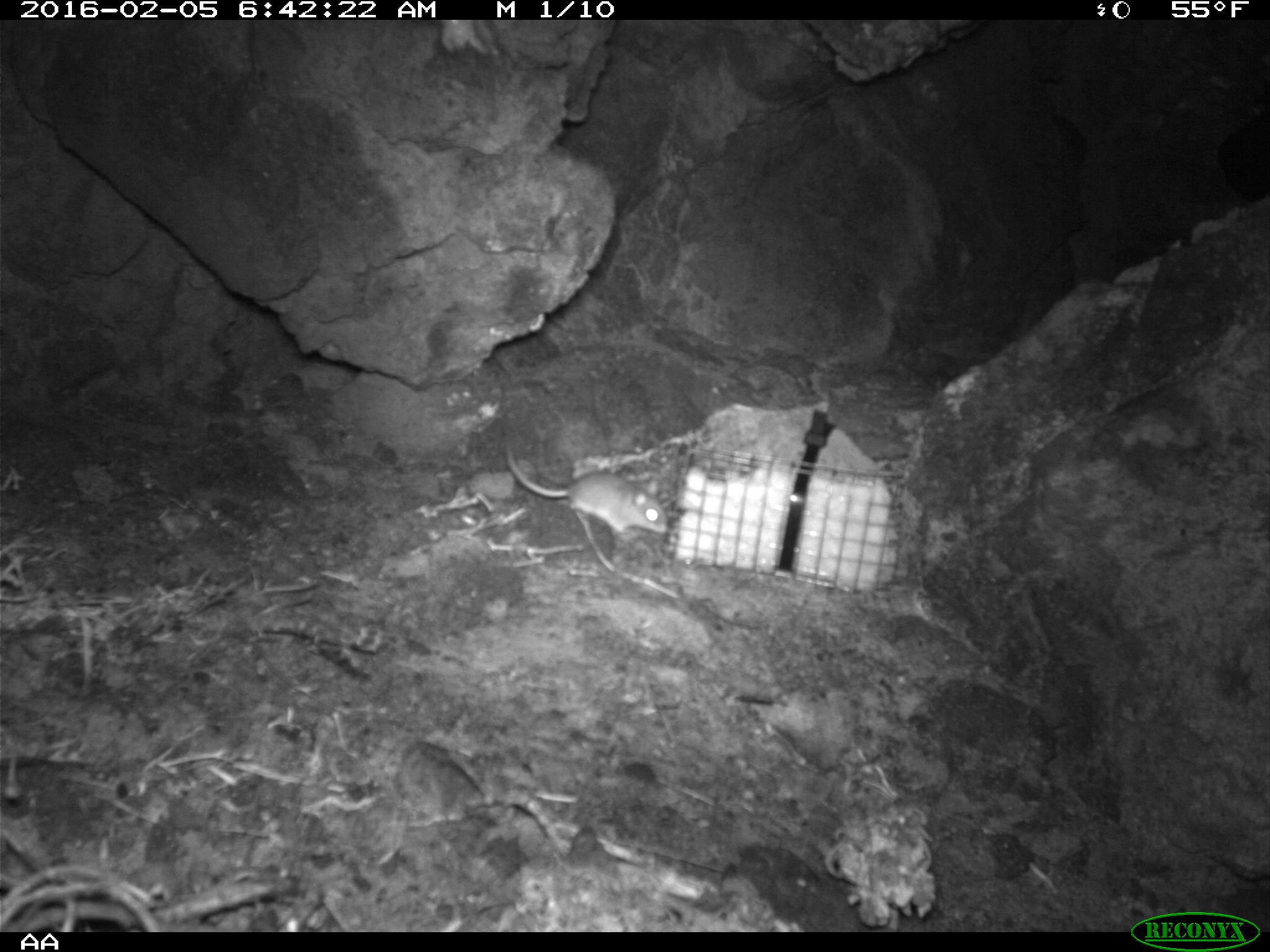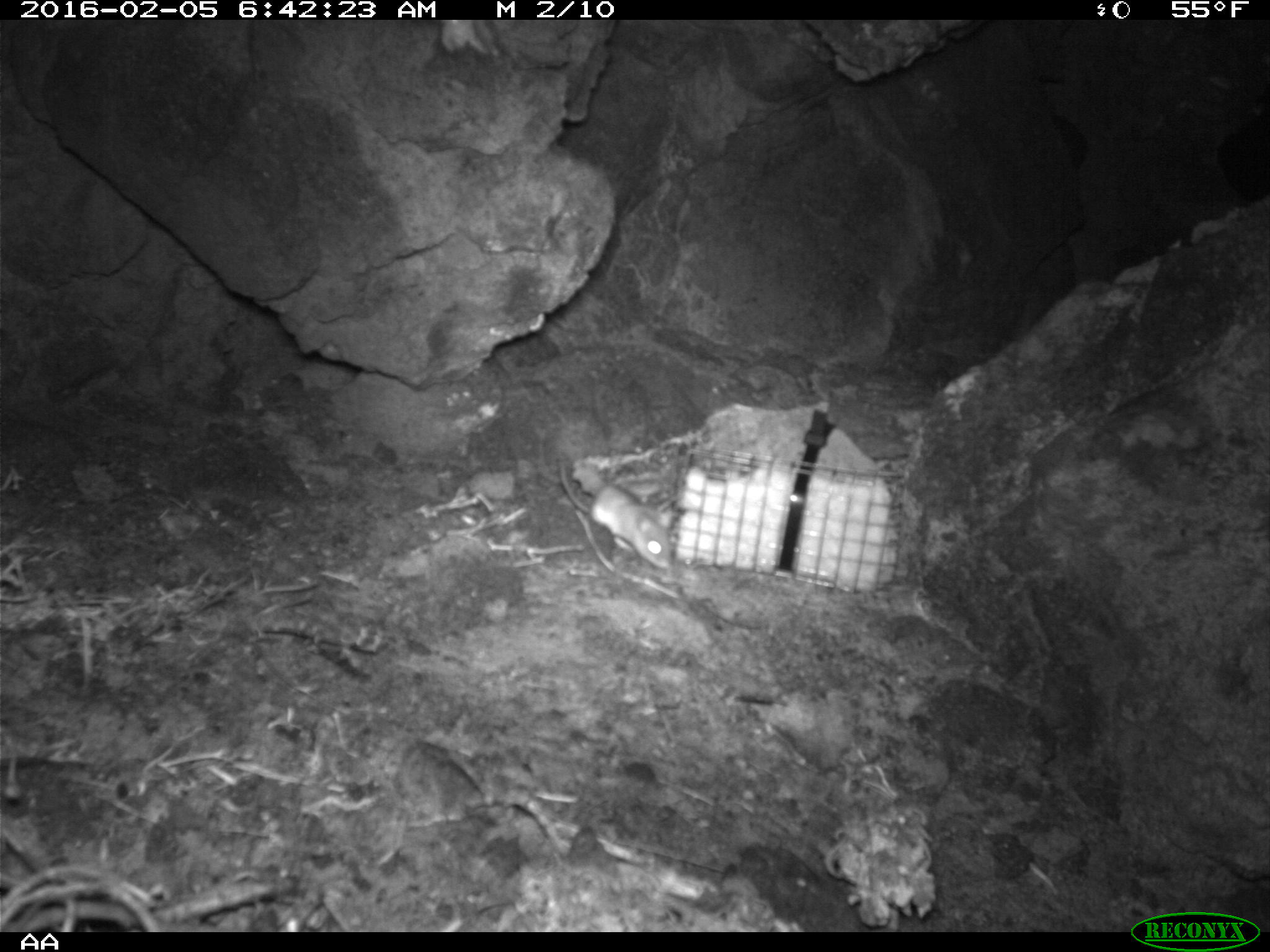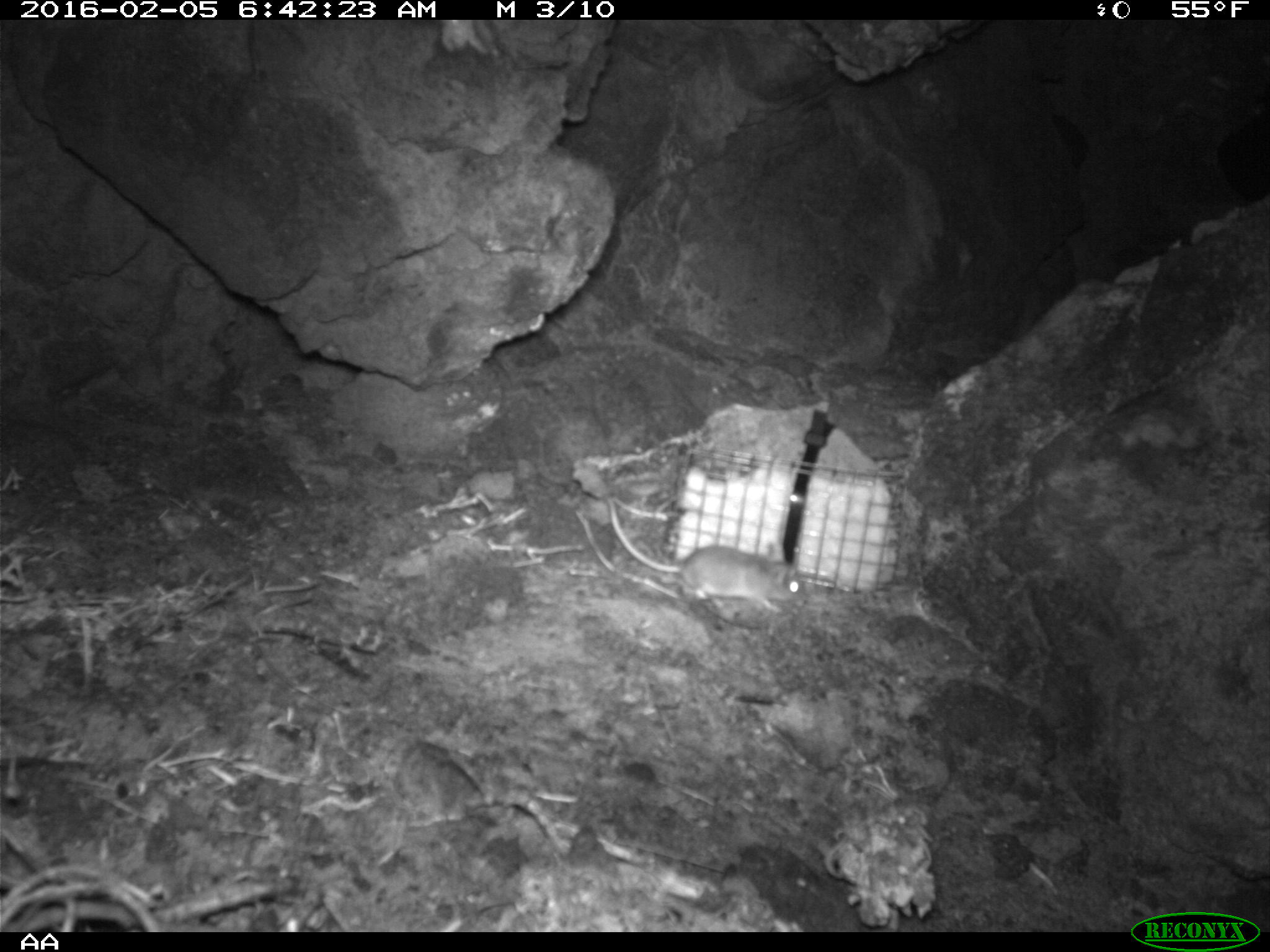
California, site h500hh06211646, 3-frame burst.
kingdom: Animalia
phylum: Chordata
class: Mammalia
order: Rodentia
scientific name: Rodentia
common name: rodent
Rodent (Rodentia).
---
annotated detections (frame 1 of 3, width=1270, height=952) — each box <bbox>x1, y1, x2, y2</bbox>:
rodent: <bbox>504, 446, 668, 537</bbox>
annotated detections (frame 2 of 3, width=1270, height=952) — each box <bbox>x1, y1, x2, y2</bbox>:
rodent: <bbox>557, 454, 682, 571</bbox>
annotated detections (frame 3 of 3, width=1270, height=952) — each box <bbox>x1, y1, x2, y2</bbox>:
rodent: <bbox>608, 498, 807, 612</bbox>